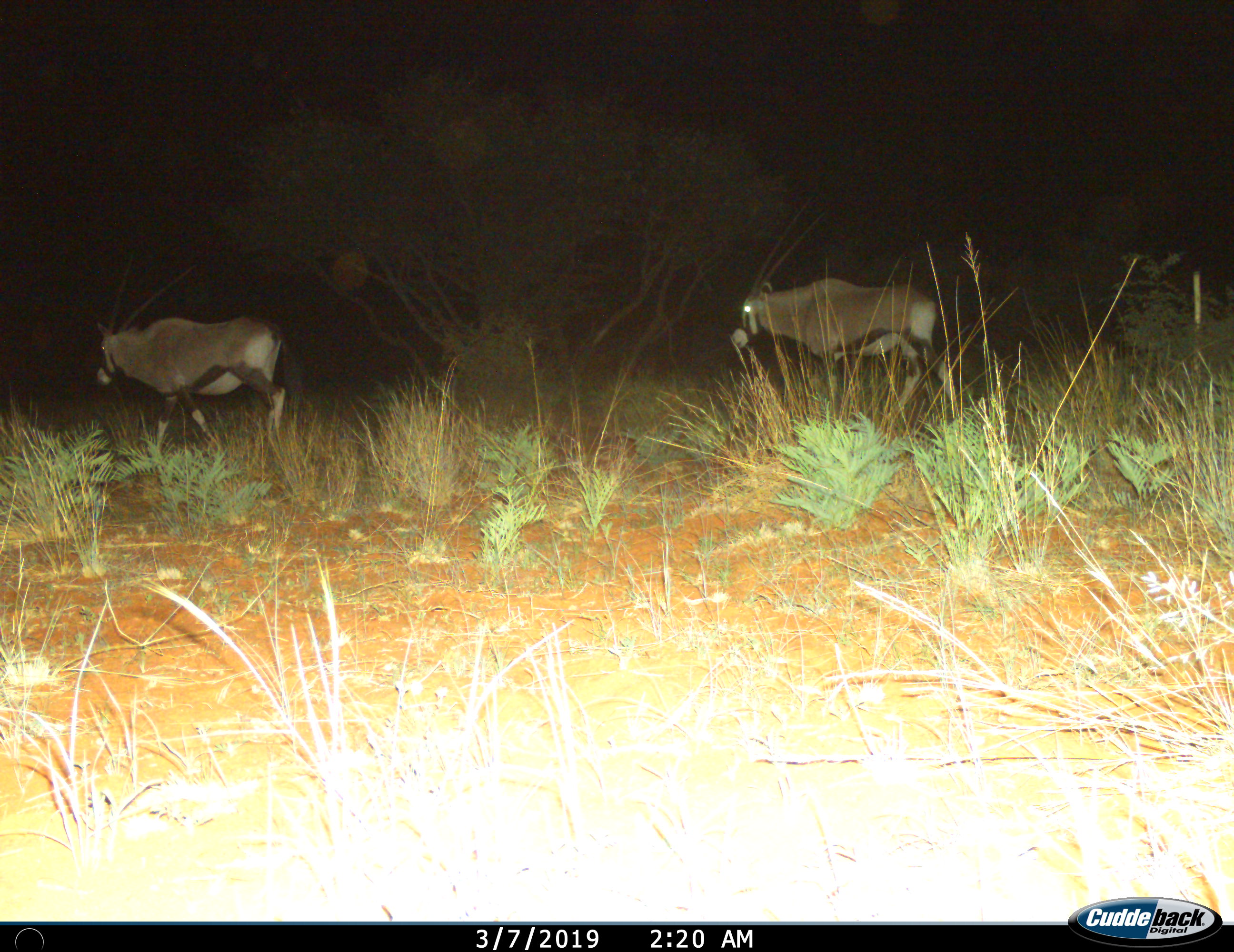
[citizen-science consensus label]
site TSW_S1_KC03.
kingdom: Animalia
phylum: Chordata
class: Mammalia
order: Artiodactyla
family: Bovidae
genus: Oryx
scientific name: Oryx gazella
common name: gemsbok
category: oryx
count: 2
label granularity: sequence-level